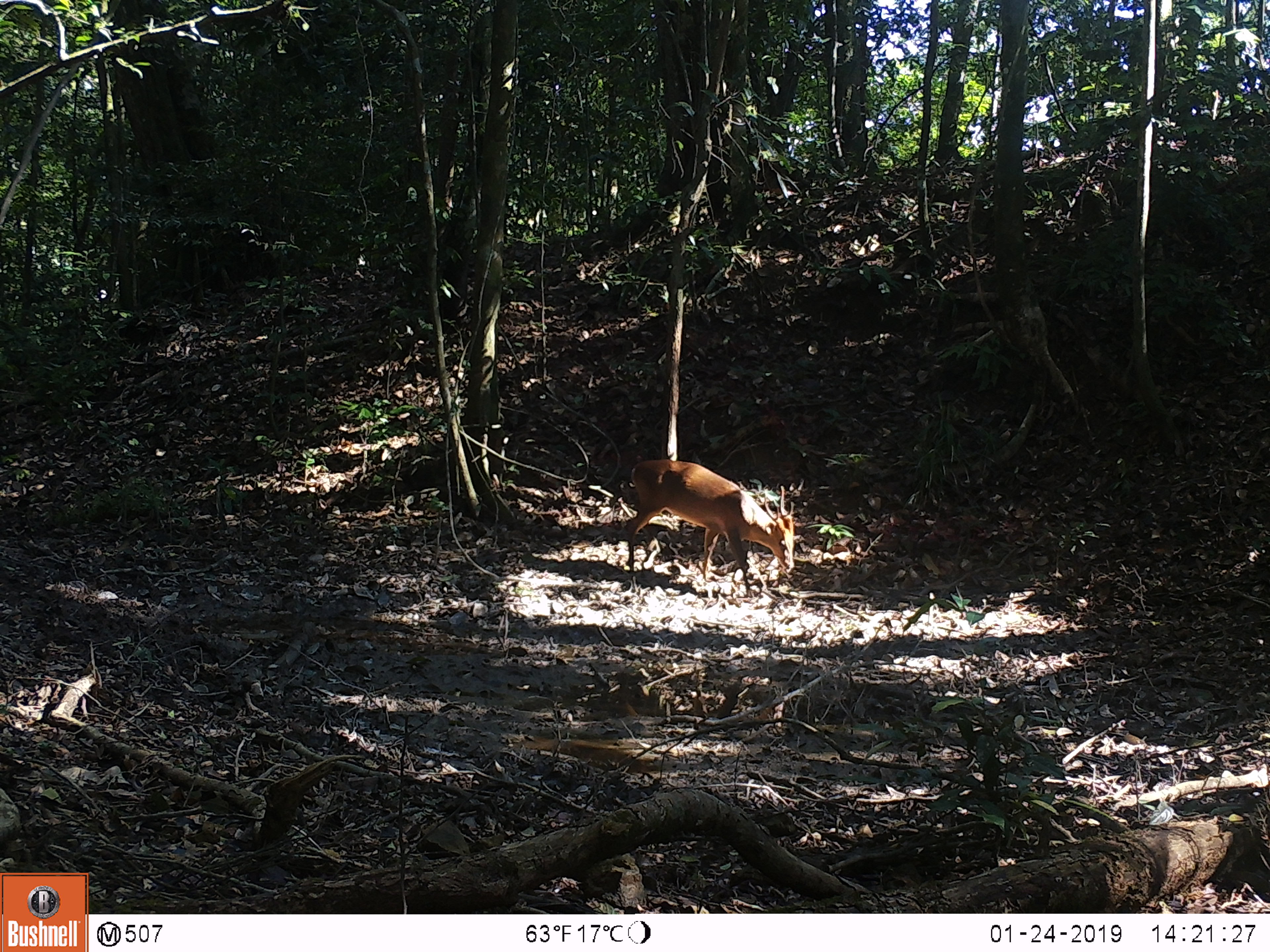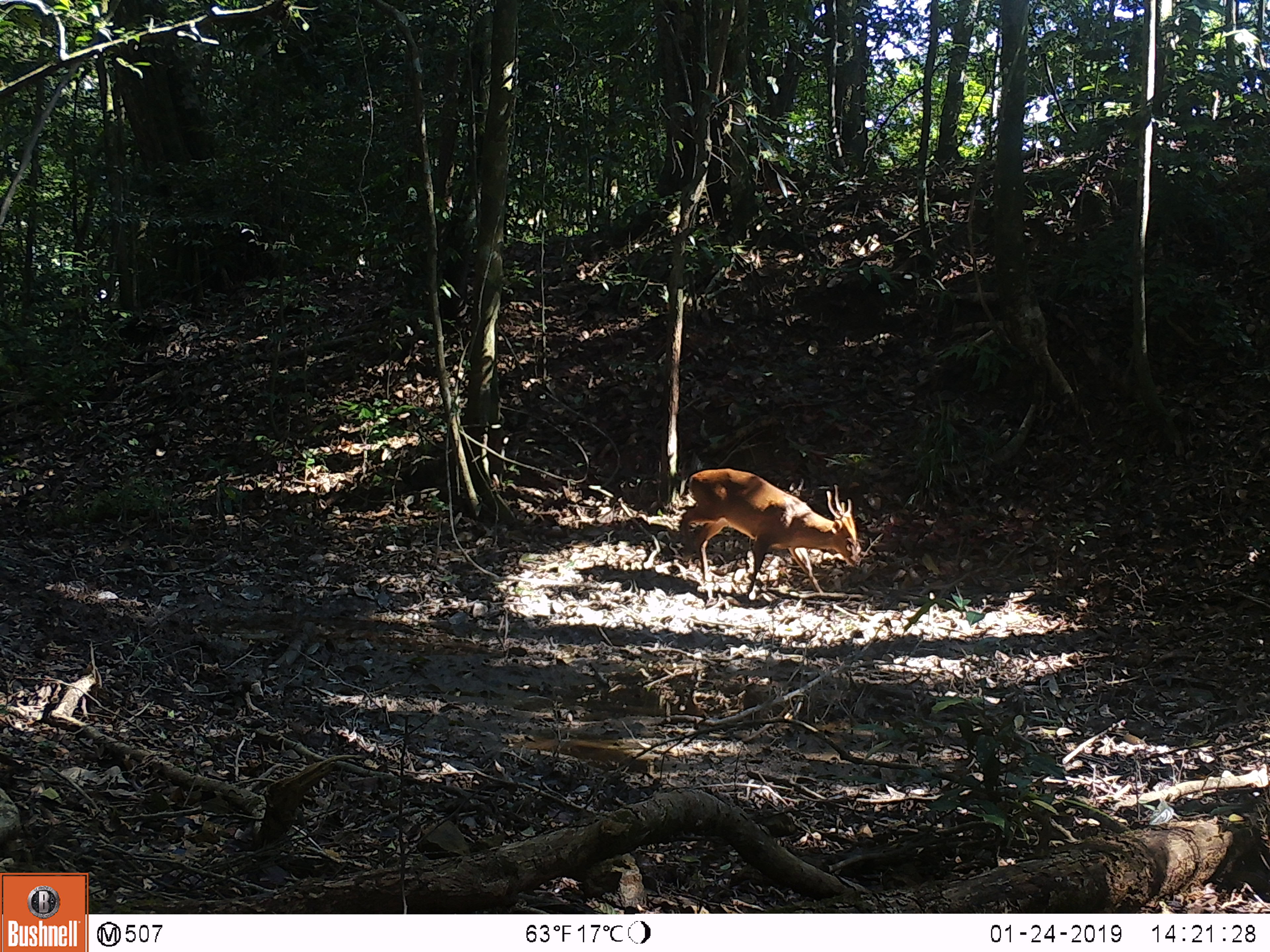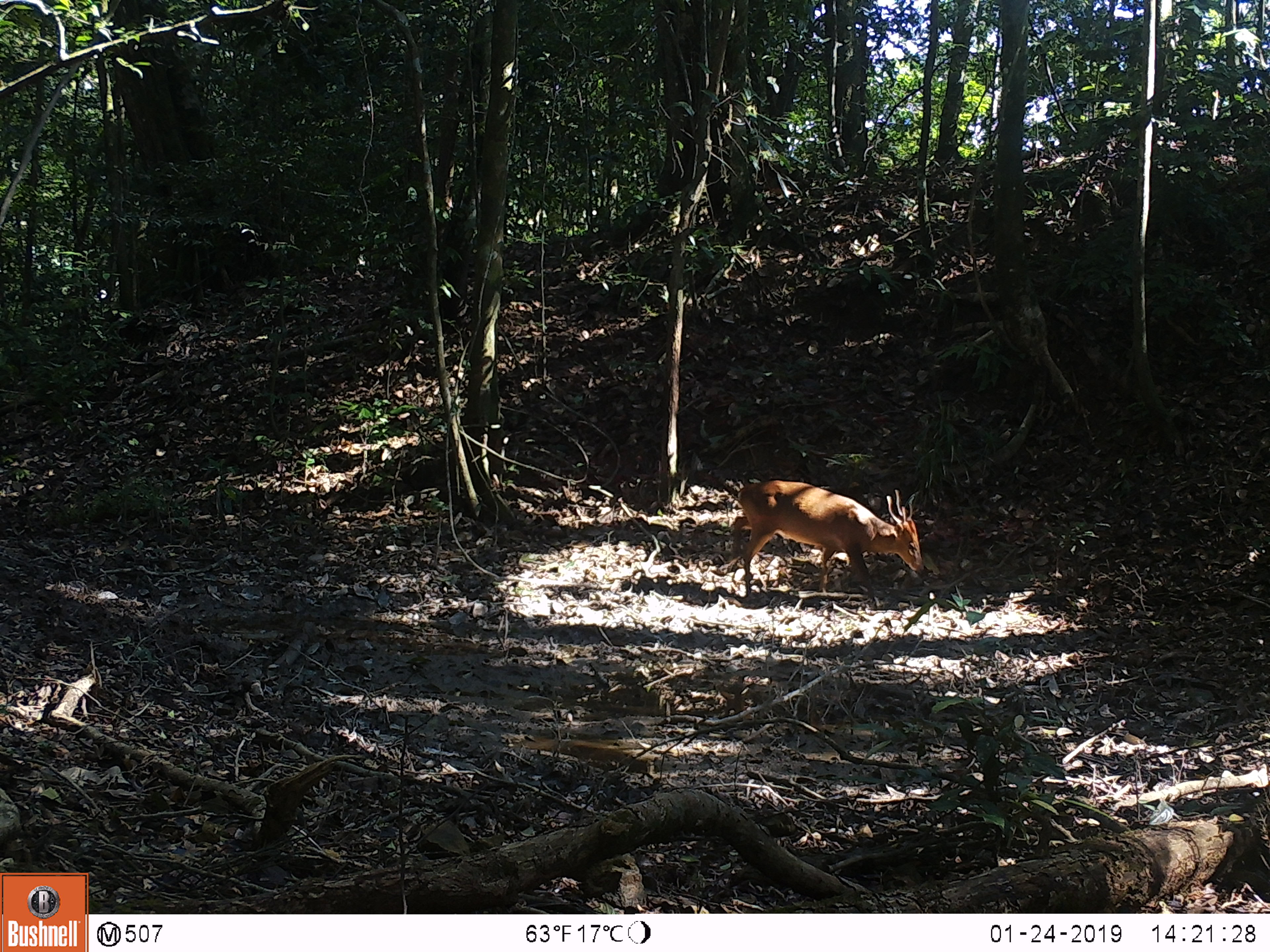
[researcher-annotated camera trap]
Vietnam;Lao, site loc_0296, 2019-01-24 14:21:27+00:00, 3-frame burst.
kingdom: Animalia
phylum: Chordata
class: Mammalia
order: Artiodactyla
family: Cervidae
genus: Muntiacus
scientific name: Muntiacus vuquangensis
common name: large-antlered muntjac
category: large antlered muntjac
Large antlered muntjac (large-antlered muntjac) (Muntiacus vuquangensis). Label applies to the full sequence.